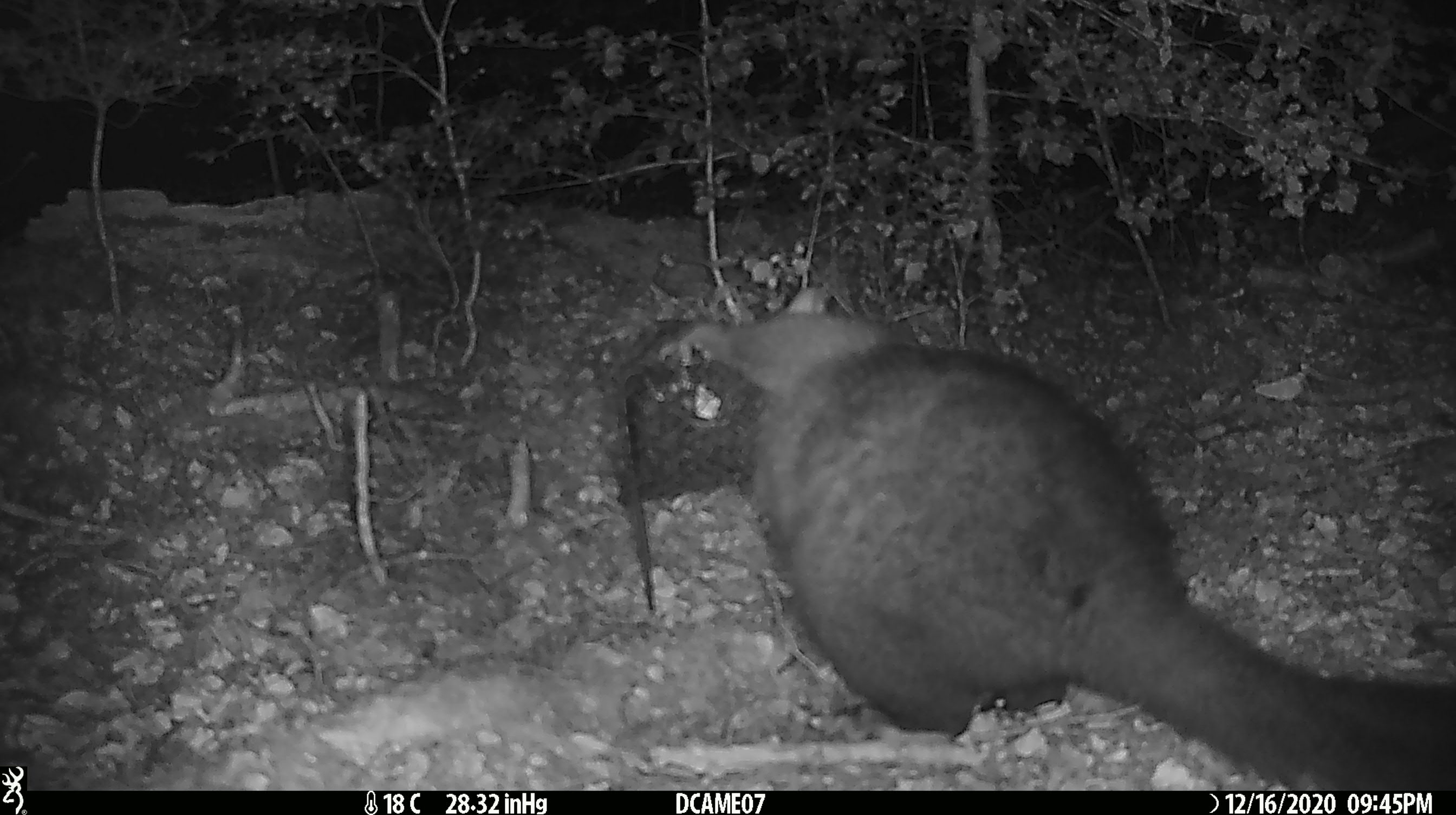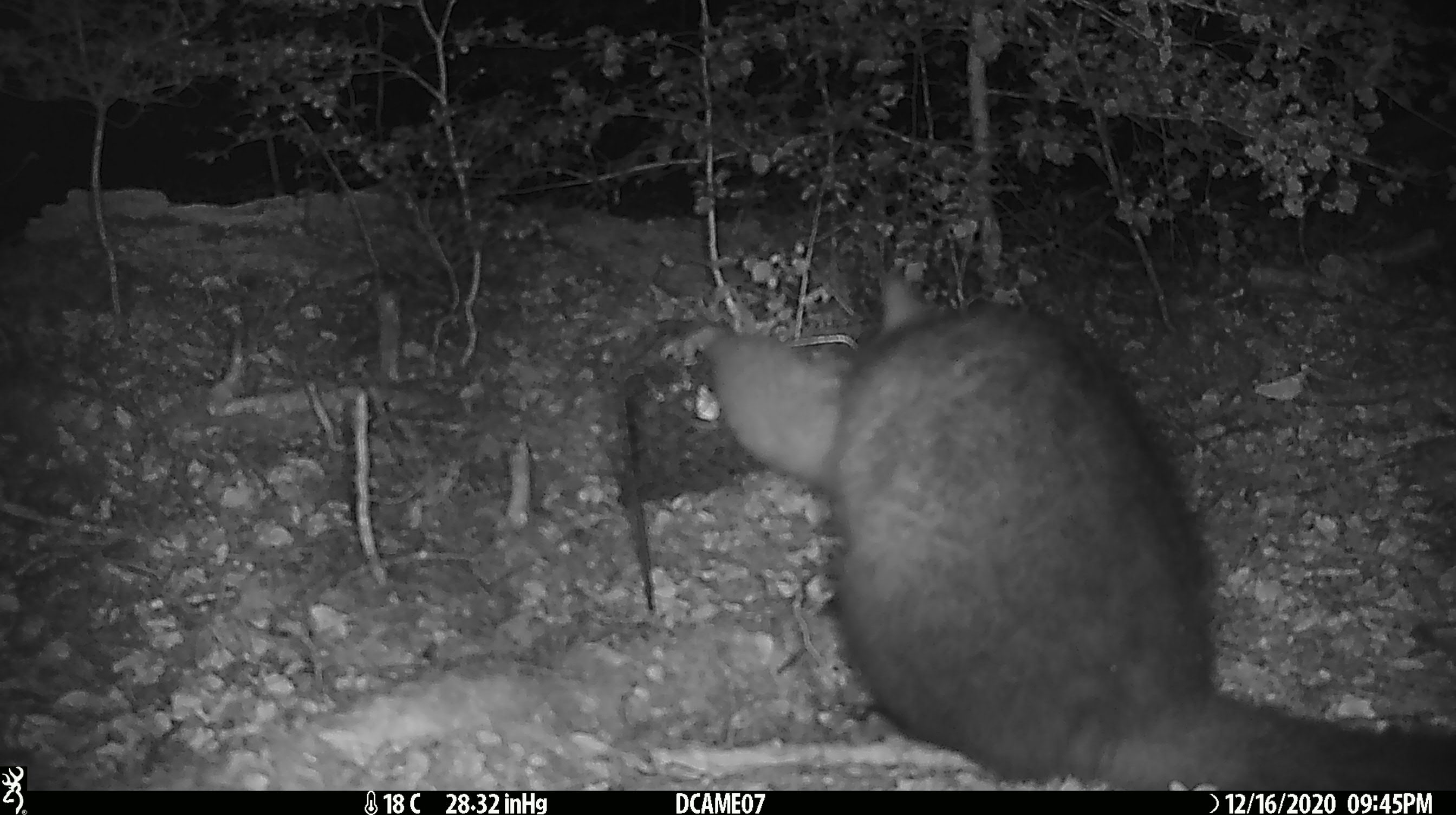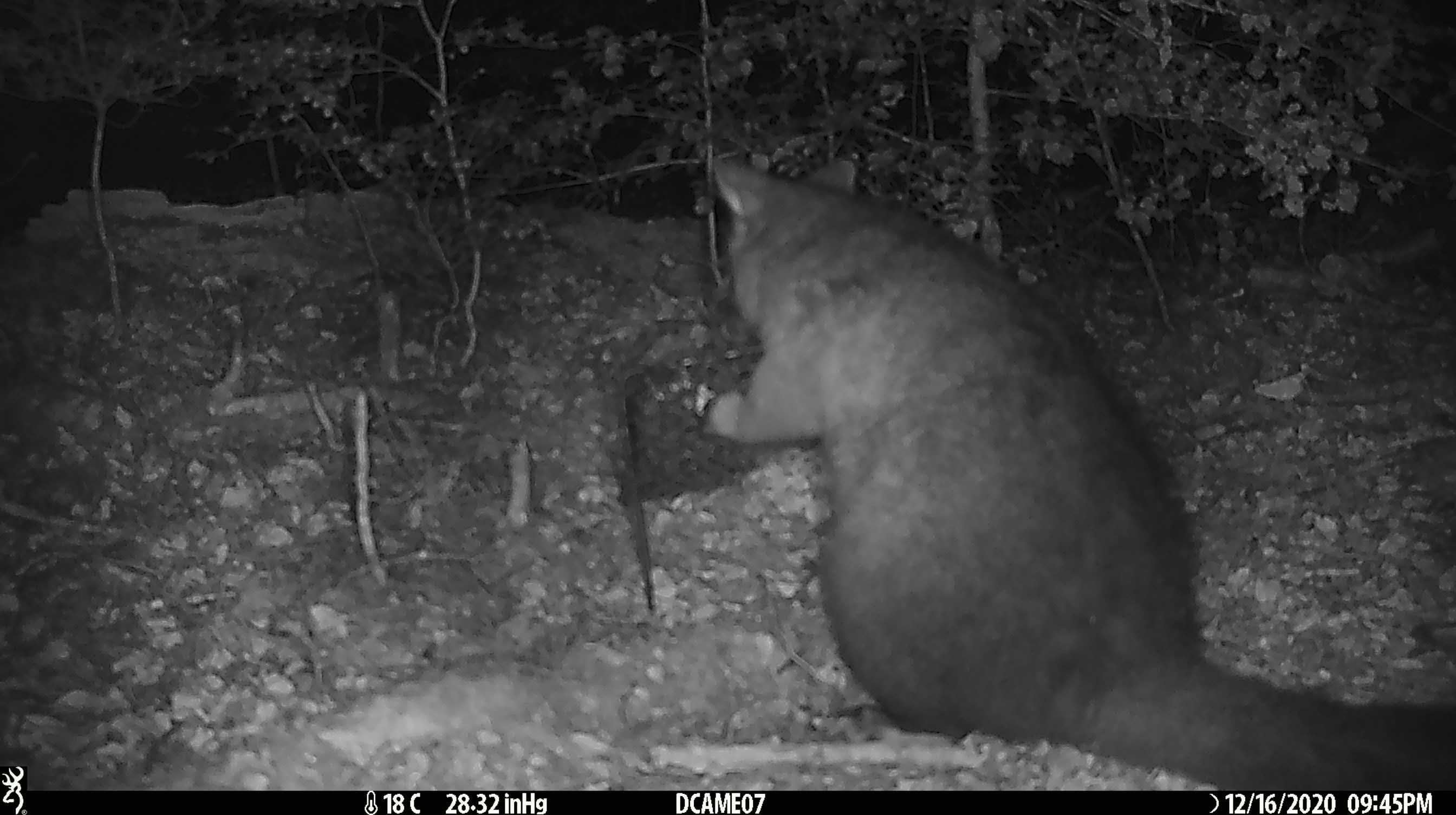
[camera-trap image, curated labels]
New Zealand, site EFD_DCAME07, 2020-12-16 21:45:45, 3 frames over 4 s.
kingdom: Animalia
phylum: Chordata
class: Mammalia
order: Diprotodontia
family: Phalangeridae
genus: Trichosurus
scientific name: Trichosurus vulpecula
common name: common brushtail possum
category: possum